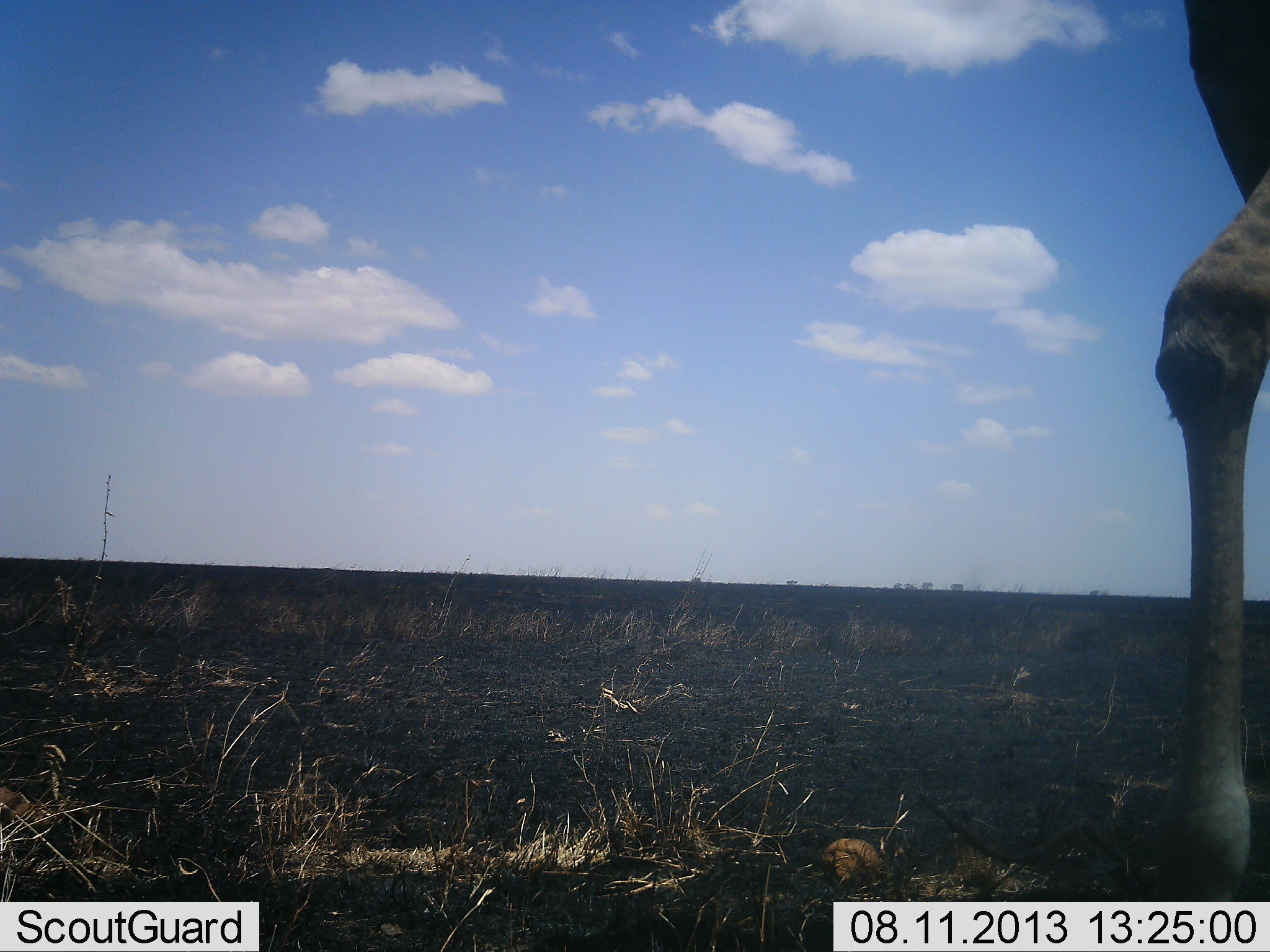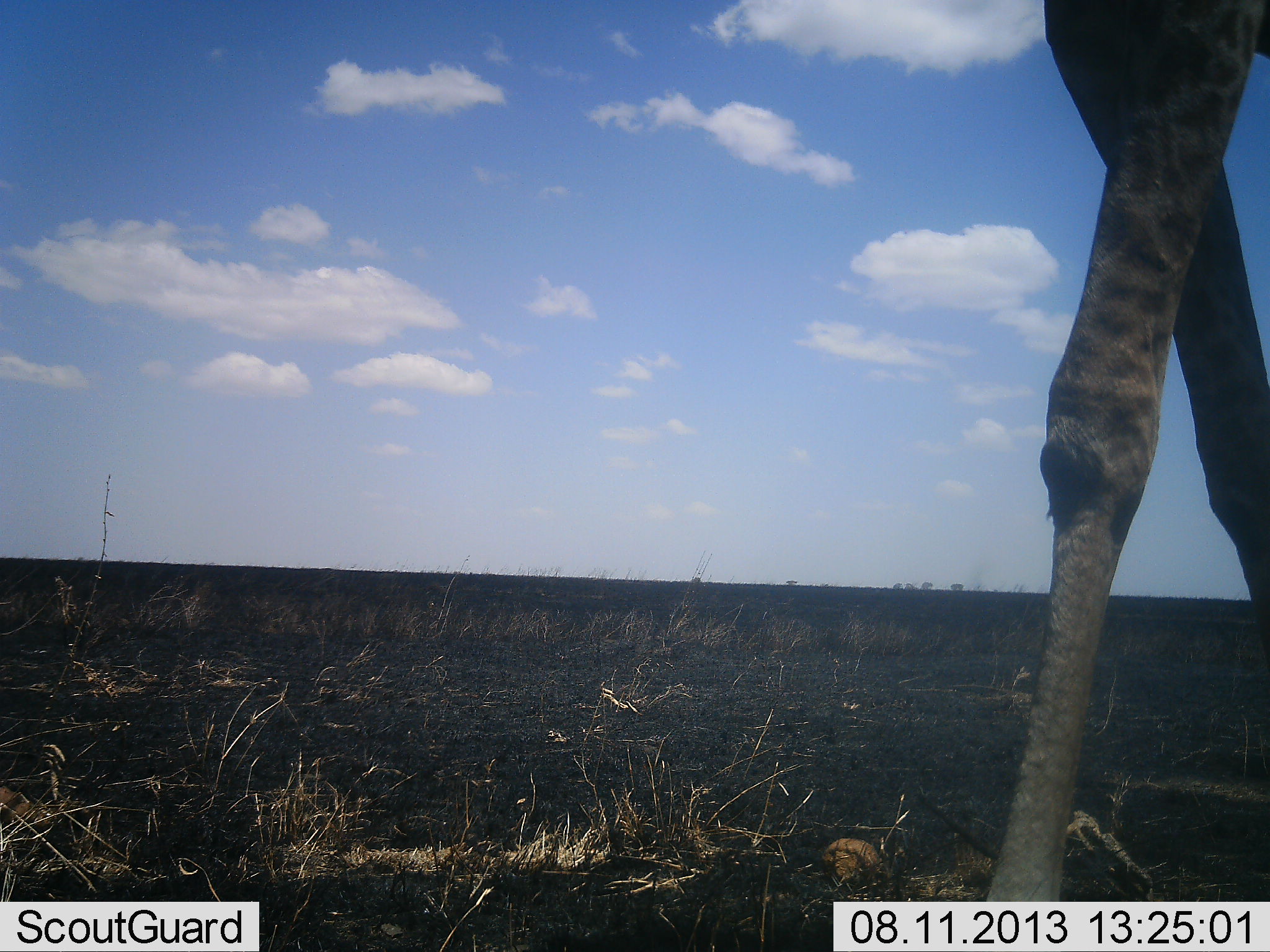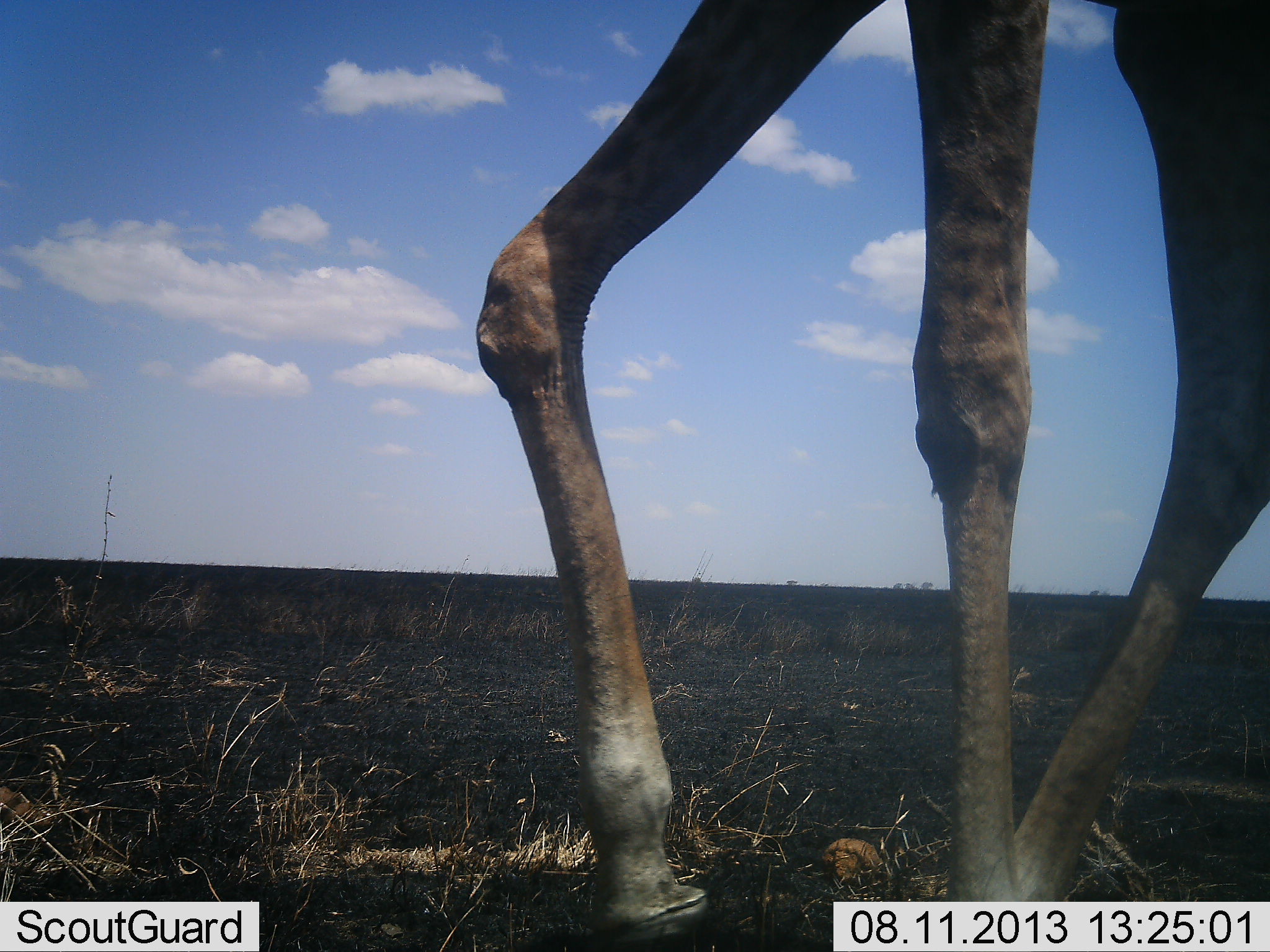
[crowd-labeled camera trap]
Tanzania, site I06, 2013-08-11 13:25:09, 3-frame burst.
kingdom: Animalia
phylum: Chordata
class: Mammalia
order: Artiodactyla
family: Giraffidae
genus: Giraffa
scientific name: Giraffa camelopardalis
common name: giraffe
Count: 1.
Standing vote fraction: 14%.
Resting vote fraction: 0%.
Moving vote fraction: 86%.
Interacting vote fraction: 0%.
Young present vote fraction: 0%.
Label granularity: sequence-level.